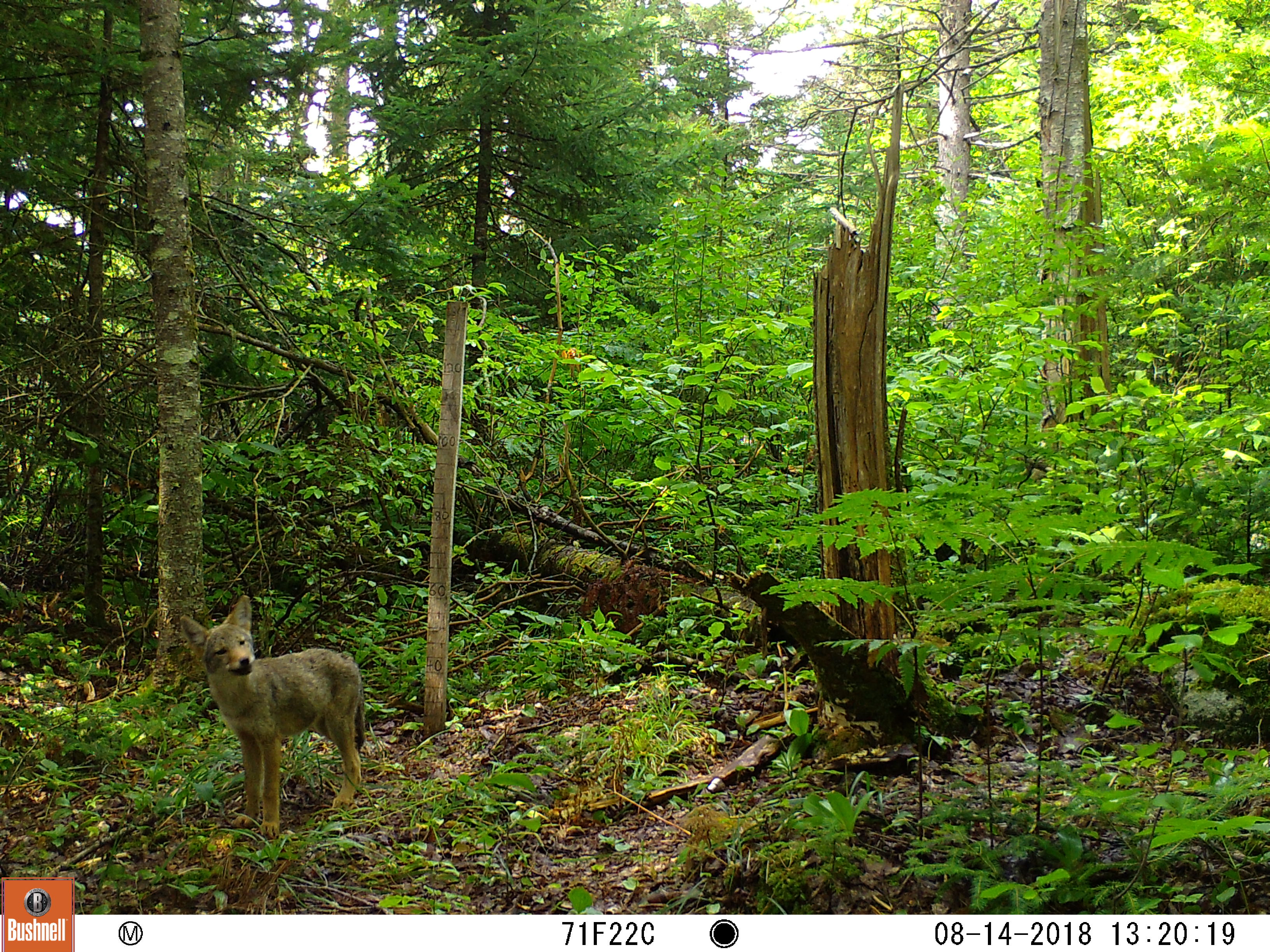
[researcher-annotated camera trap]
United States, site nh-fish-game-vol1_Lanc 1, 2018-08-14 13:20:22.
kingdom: Animalia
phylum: Chordata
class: Mammalia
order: Carnivora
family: Canidae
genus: Canis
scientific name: Canis latrans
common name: coyote